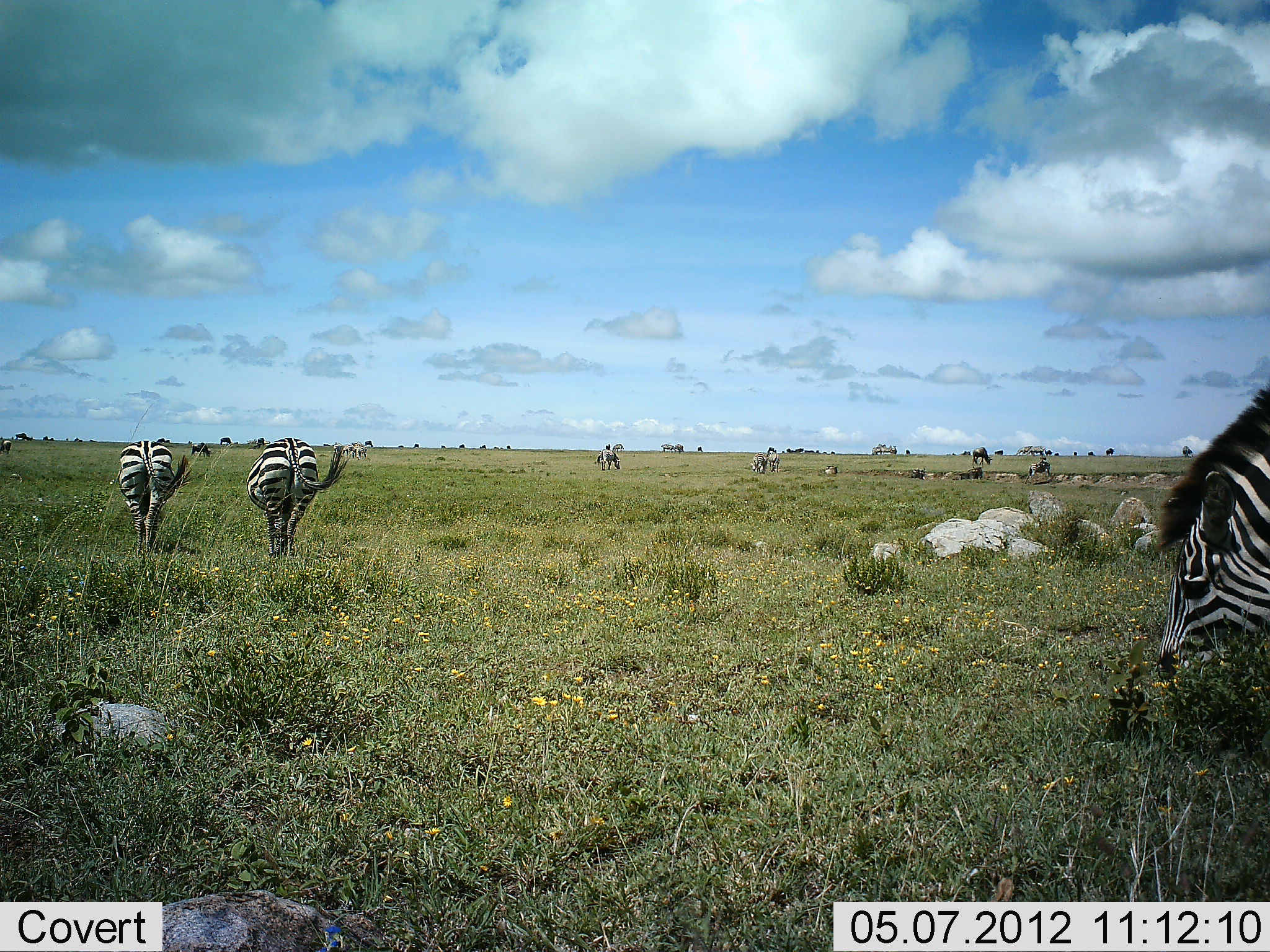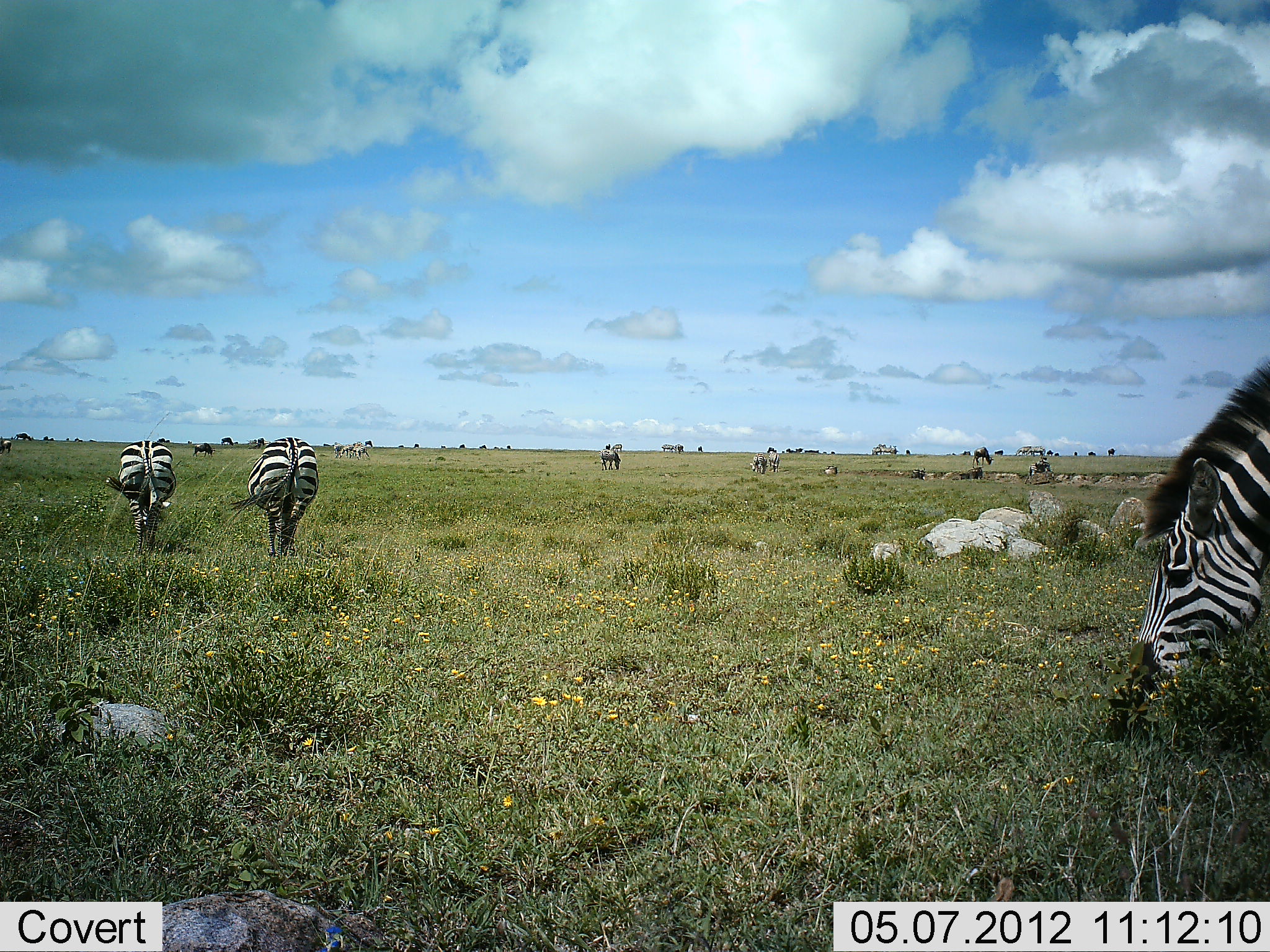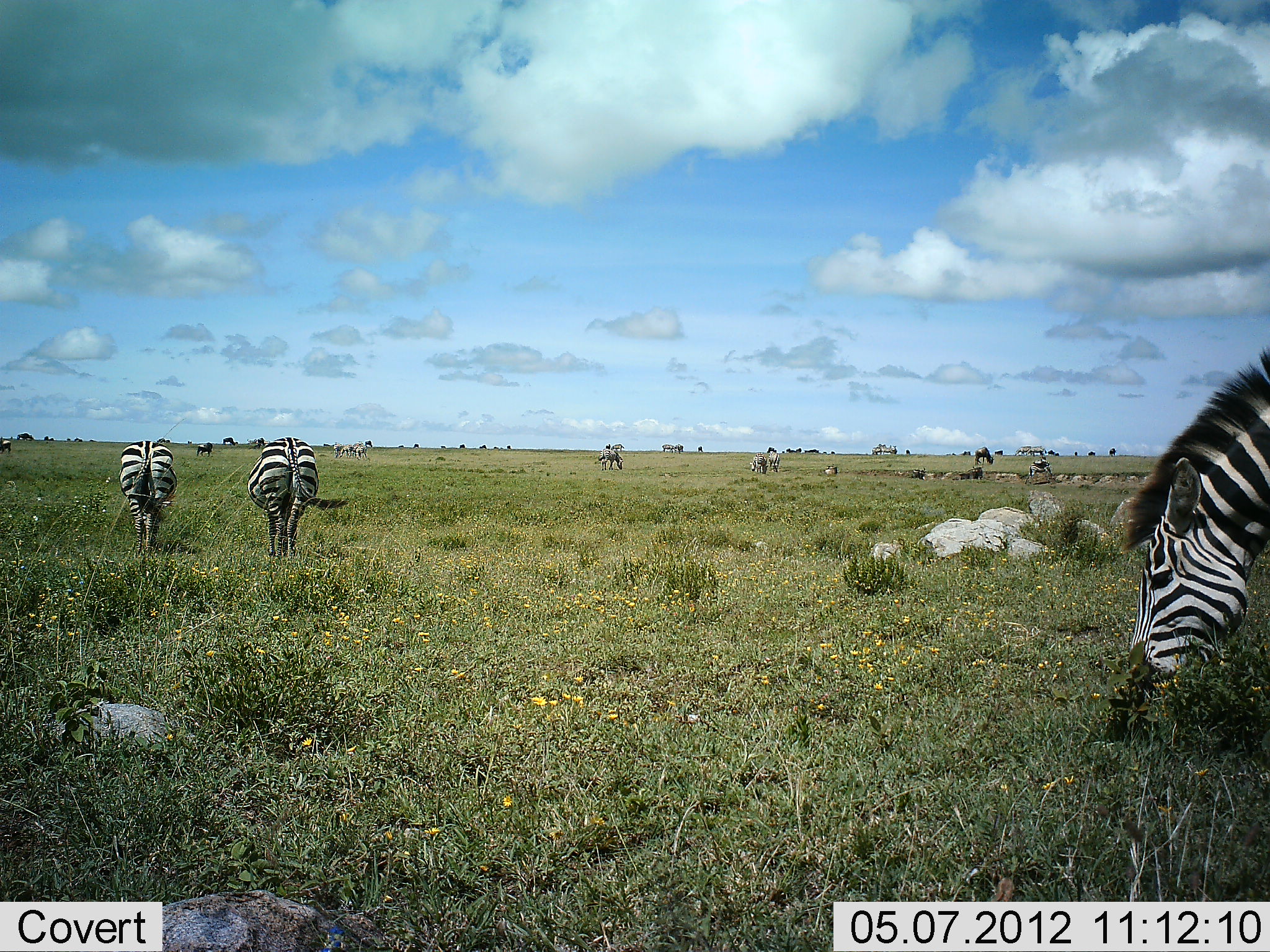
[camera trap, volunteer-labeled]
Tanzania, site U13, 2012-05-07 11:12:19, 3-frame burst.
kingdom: Animalia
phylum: Chordata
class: Mammalia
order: Perissodactyla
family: Equidae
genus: Equus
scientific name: Equus quagga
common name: plains zebra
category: zebra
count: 7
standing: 13%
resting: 0%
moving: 27%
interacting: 0%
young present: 0%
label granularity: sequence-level